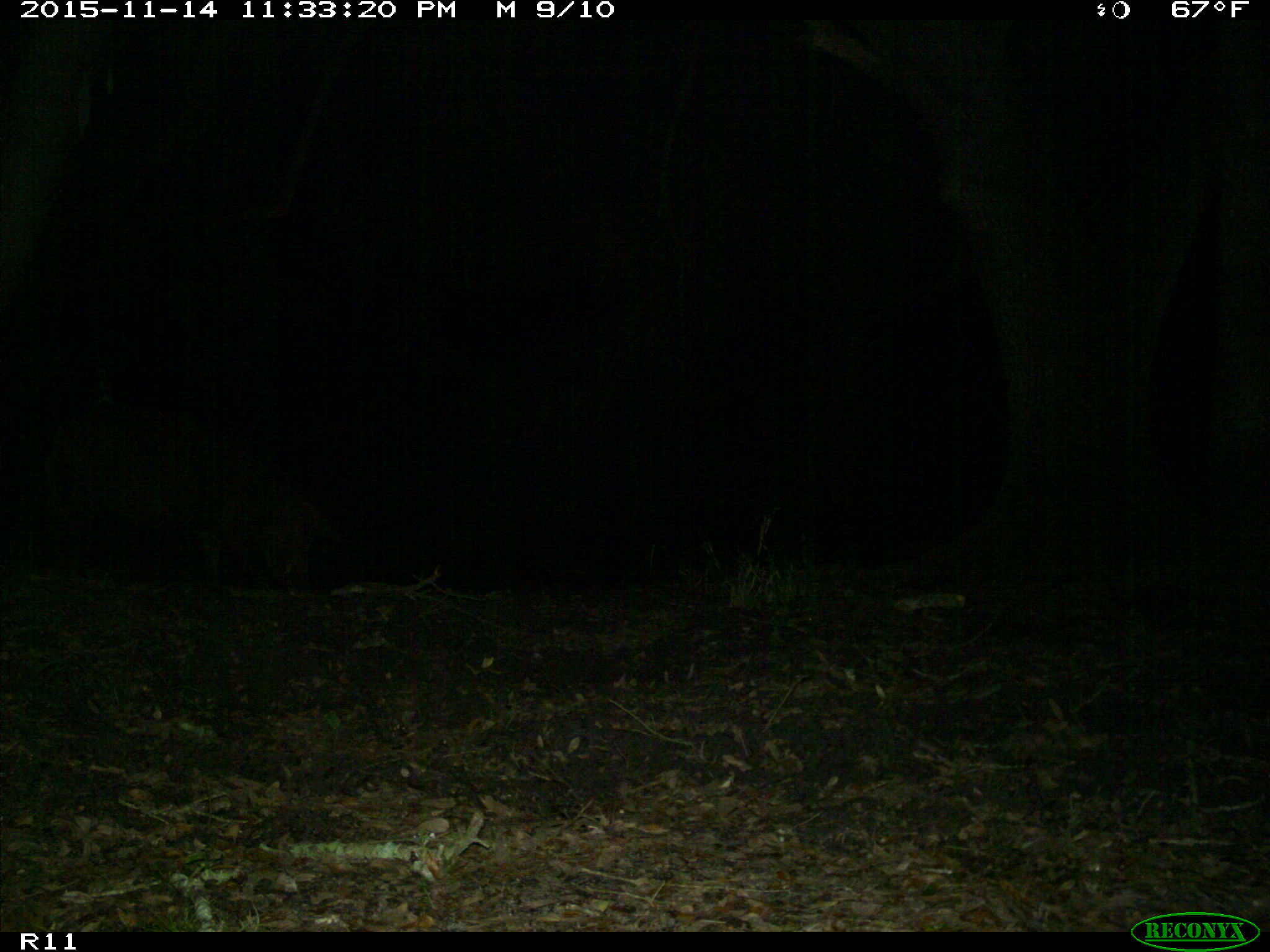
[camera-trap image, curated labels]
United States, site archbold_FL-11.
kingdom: Animalia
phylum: Chordata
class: Mammalia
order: Artiodactyla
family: Suidae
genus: Sus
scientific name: Sus scrofa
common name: wild boar